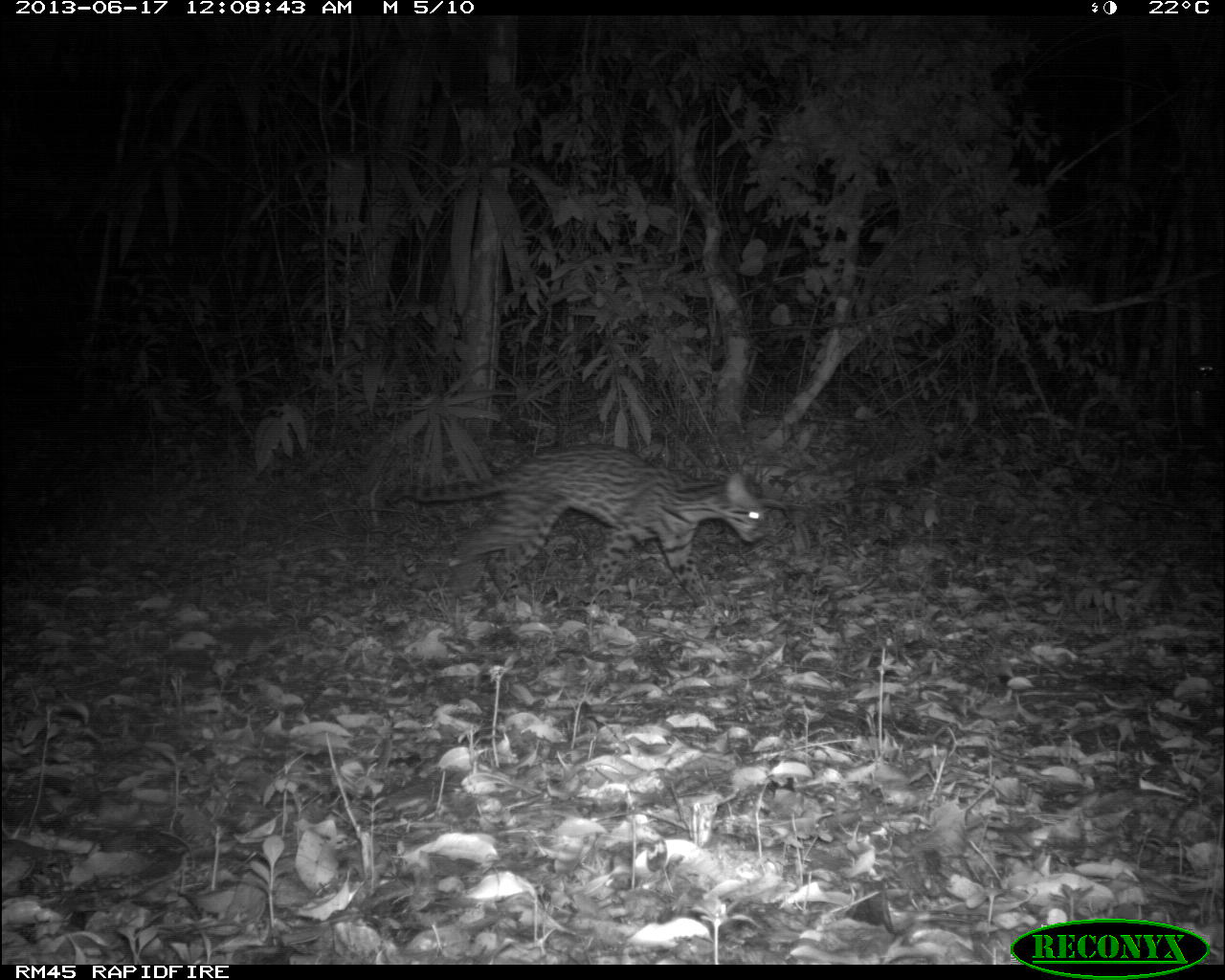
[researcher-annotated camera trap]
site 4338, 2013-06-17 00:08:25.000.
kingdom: Animalia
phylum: Chordata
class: Mammalia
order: Carnivora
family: Felidae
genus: Leopardus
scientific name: Leopardus pardalis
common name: ocelot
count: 1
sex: female